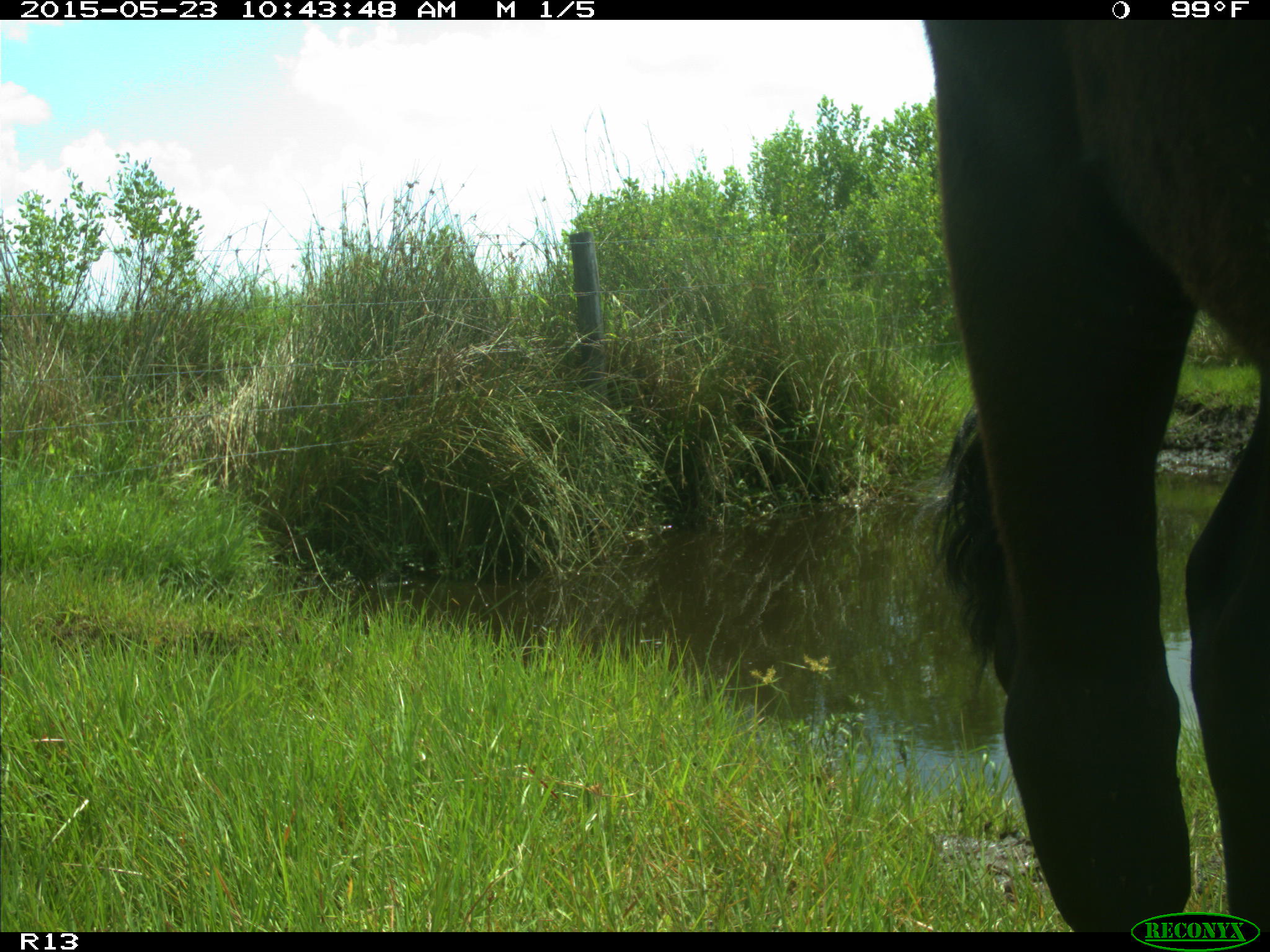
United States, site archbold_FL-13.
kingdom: Animalia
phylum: Chordata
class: Mammalia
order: Artiodactyla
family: Bovidae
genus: Bos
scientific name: Bos taurus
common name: domestic cow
Bos taurus (domestic cow).